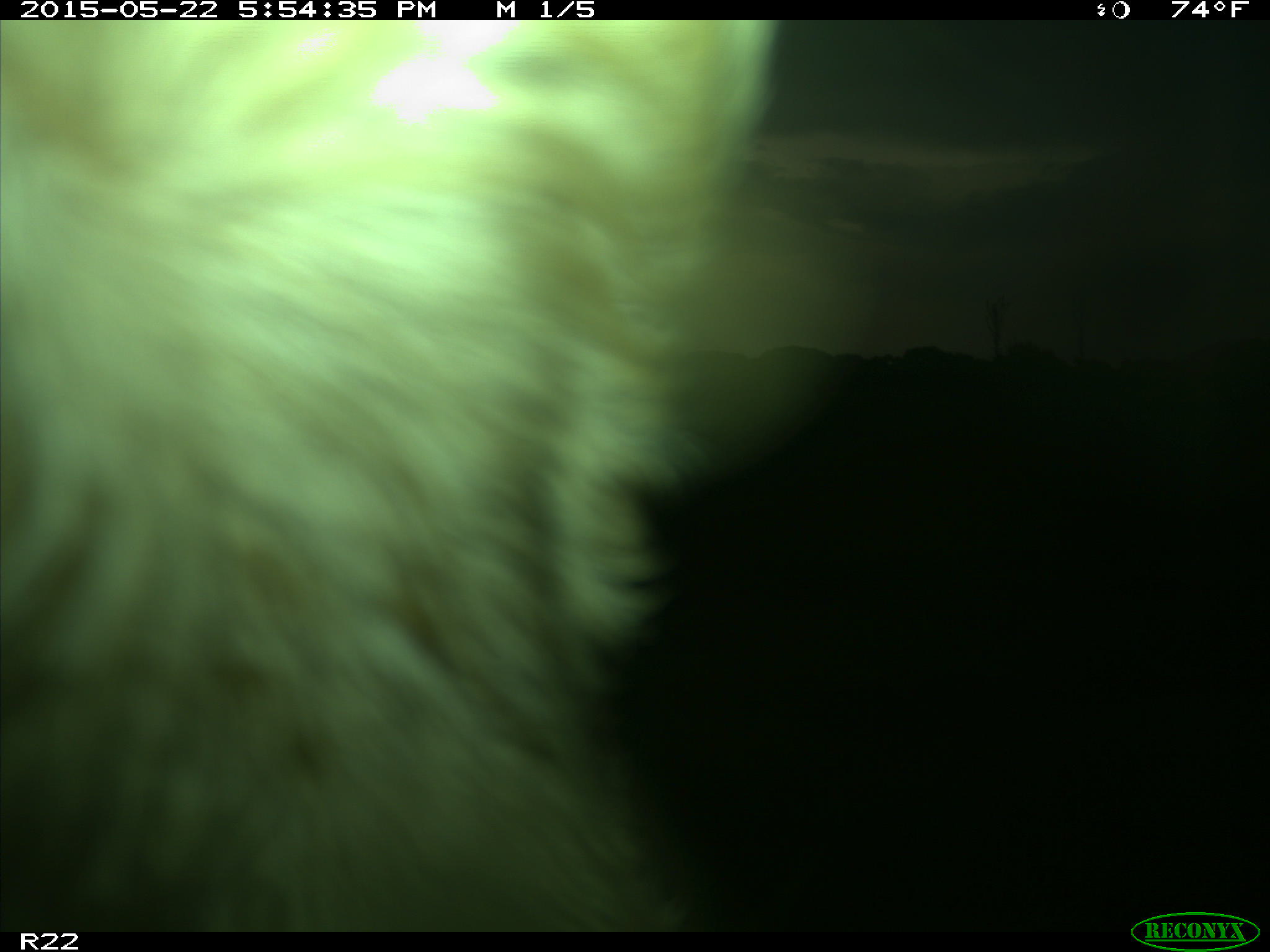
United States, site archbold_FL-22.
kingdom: Animalia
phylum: Chordata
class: Mammalia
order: Artiodactyla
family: Bovidae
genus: Bos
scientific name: Bos taurus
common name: domestic cow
Bos taurus (domestic cow).